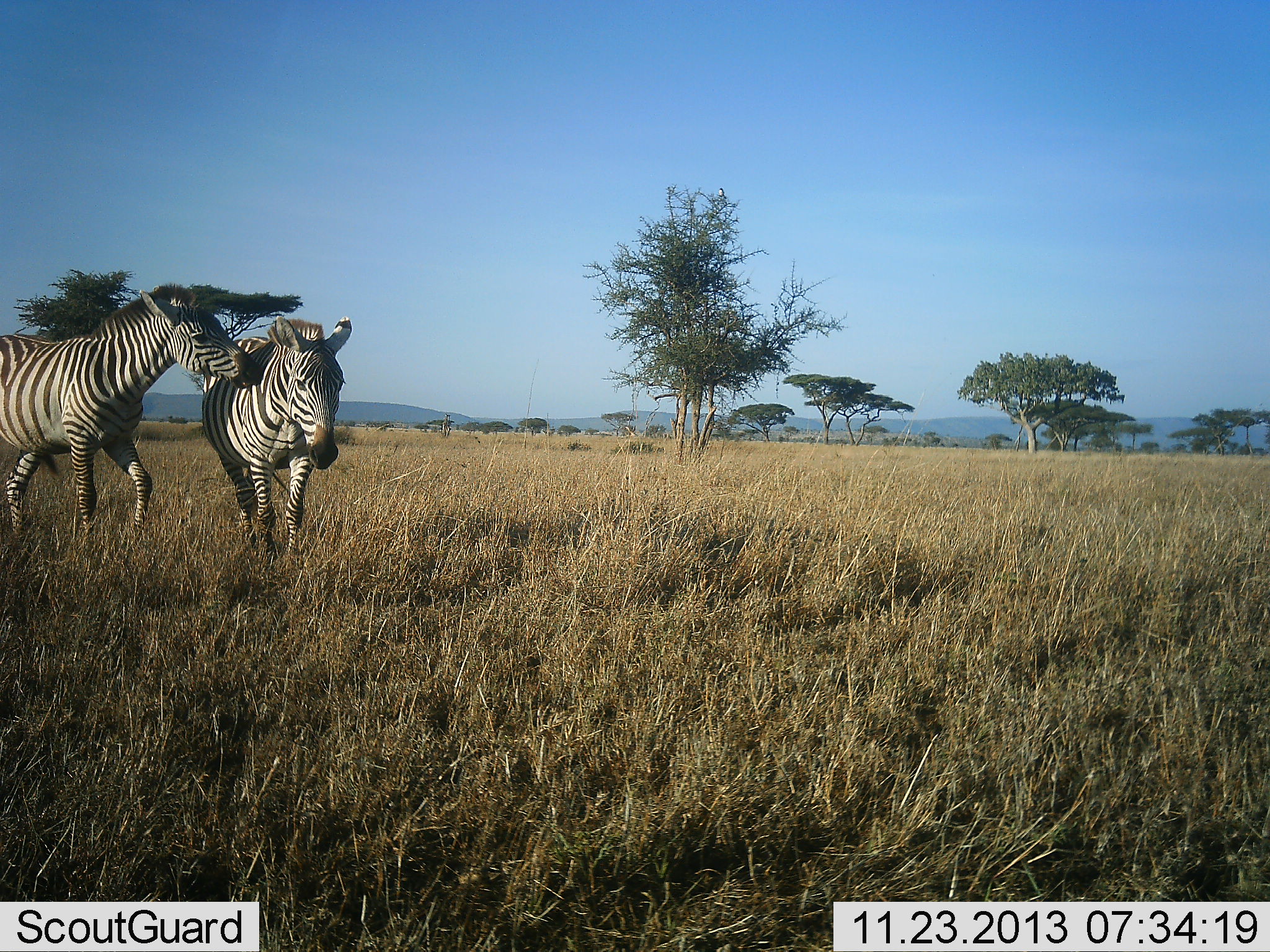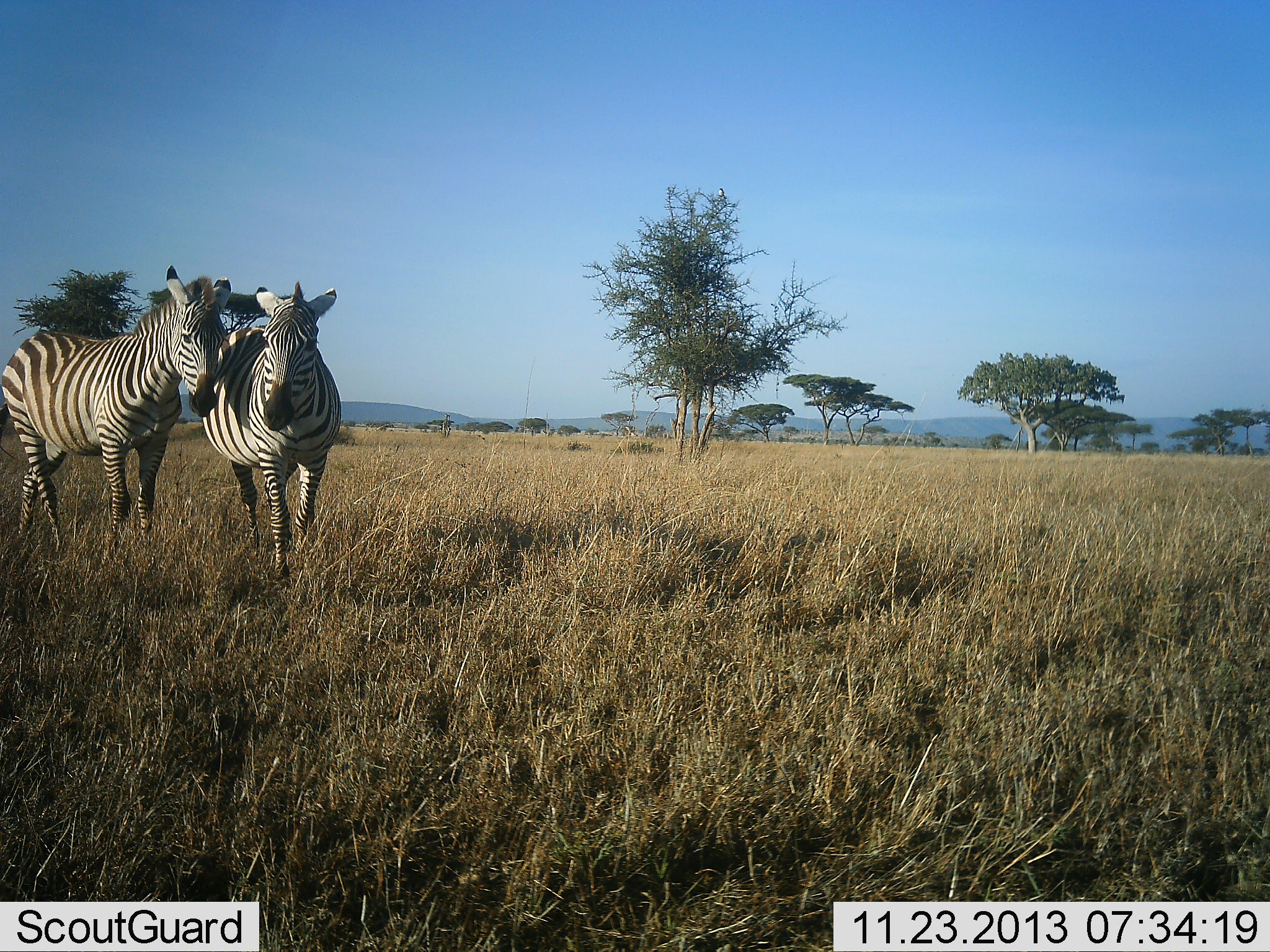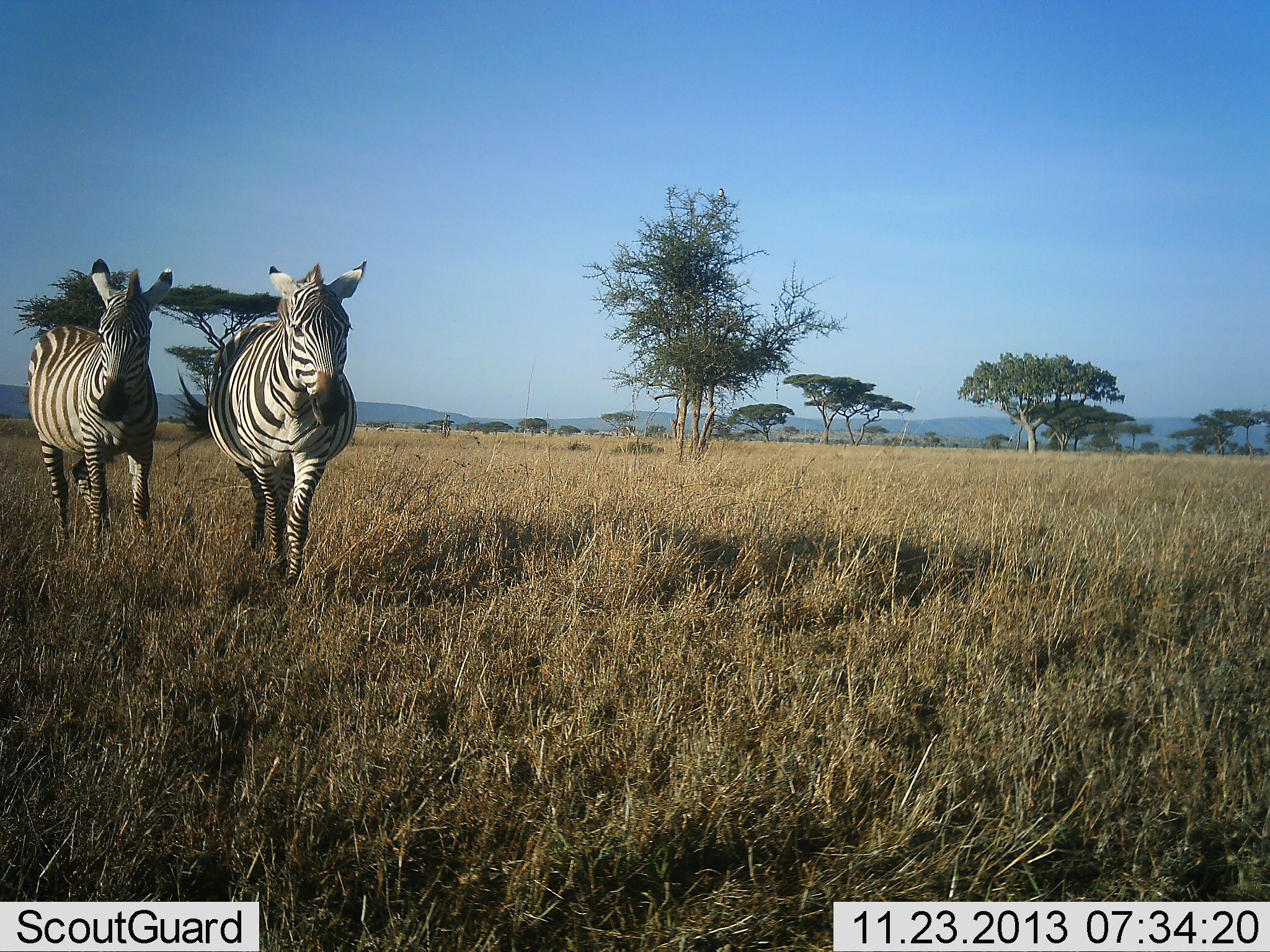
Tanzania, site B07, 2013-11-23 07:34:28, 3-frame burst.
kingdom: Animalia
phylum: Chordata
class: Mammalia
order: Perissodactyla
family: Equidae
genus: Equus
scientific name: Equus quagga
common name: plains zebra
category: zebra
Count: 2.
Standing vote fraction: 33%.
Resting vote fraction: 0%.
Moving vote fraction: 58%.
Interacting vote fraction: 25%.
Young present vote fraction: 0%.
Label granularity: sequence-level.